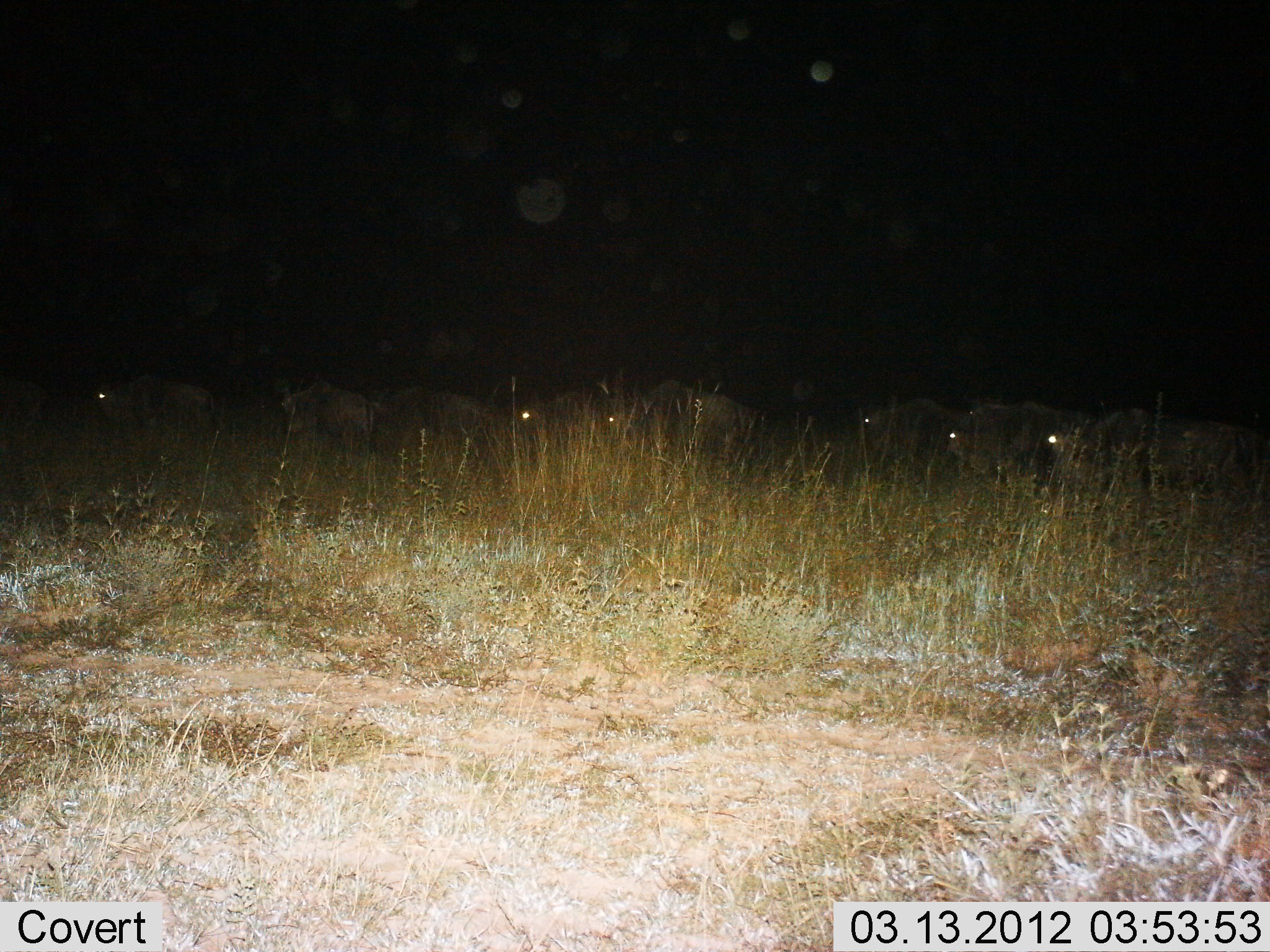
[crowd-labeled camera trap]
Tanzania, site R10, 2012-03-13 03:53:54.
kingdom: Animalia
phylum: Chordata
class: Mammalia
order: Artiodactyla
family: Bovidae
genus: Connochaetes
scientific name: Connochaetes taurinus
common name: blue wildebeest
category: wildebeest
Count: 9.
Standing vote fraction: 29%.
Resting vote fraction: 12%.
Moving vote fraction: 54%.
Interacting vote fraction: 0%.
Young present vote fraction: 0%.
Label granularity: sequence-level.